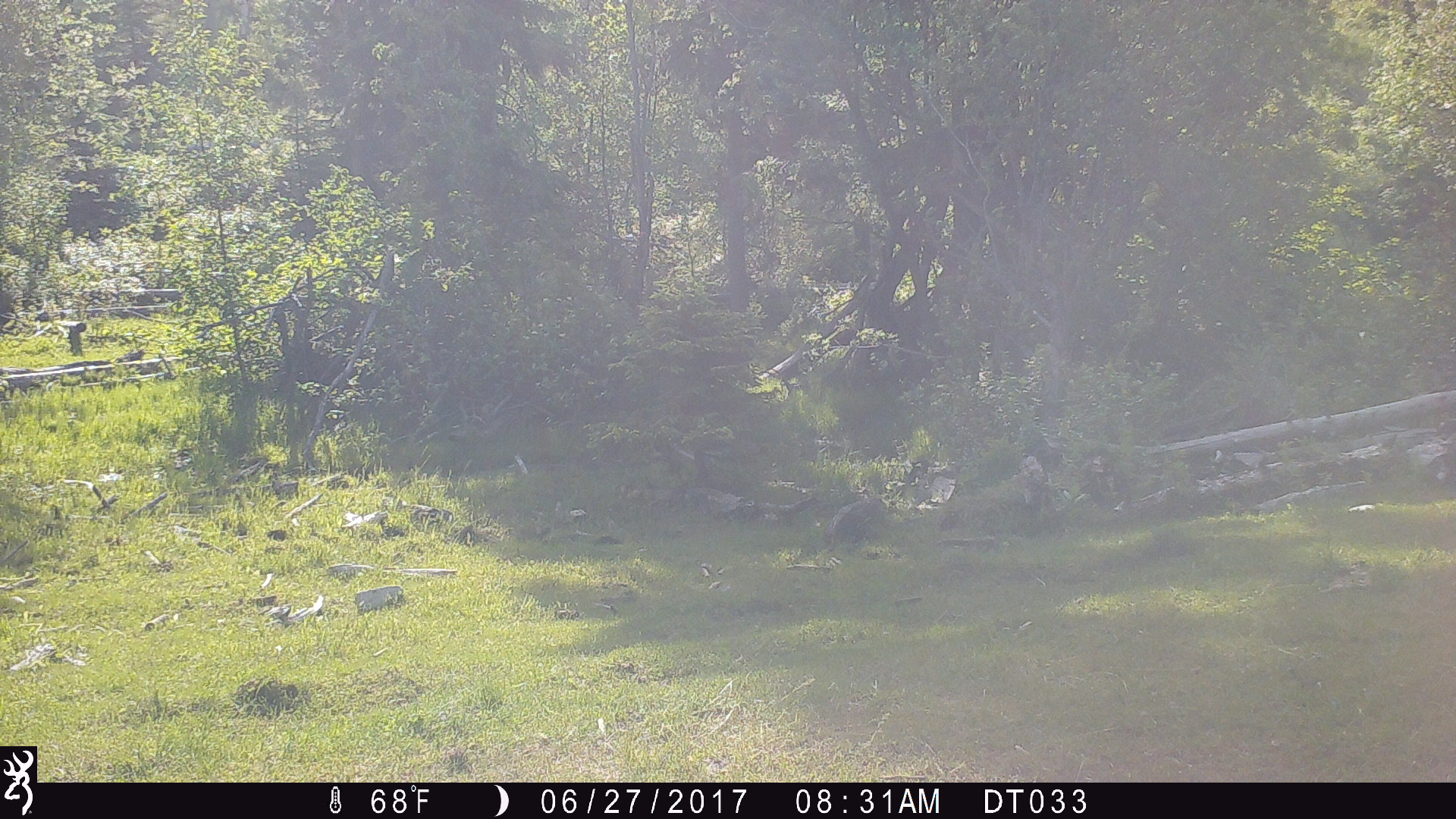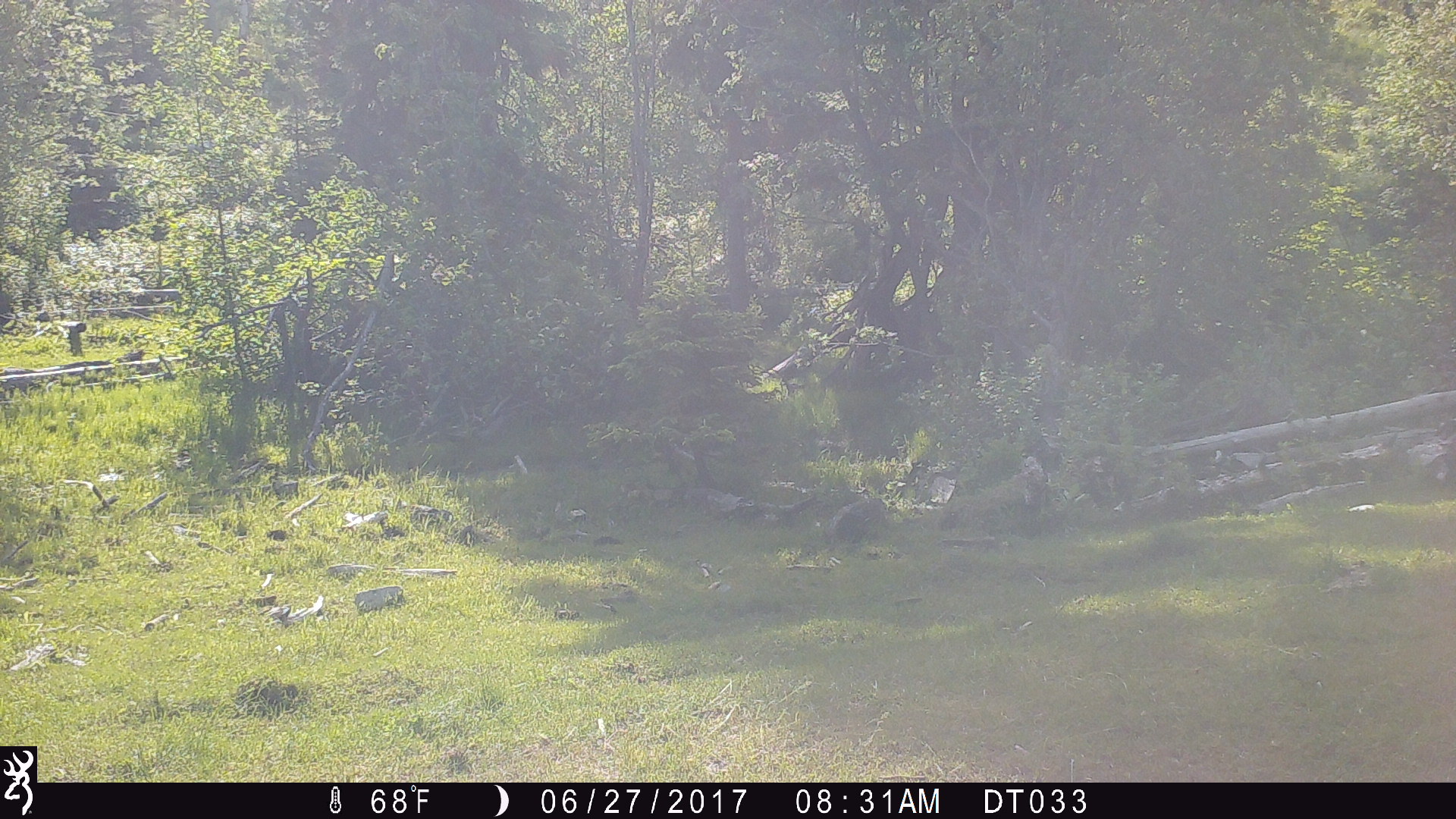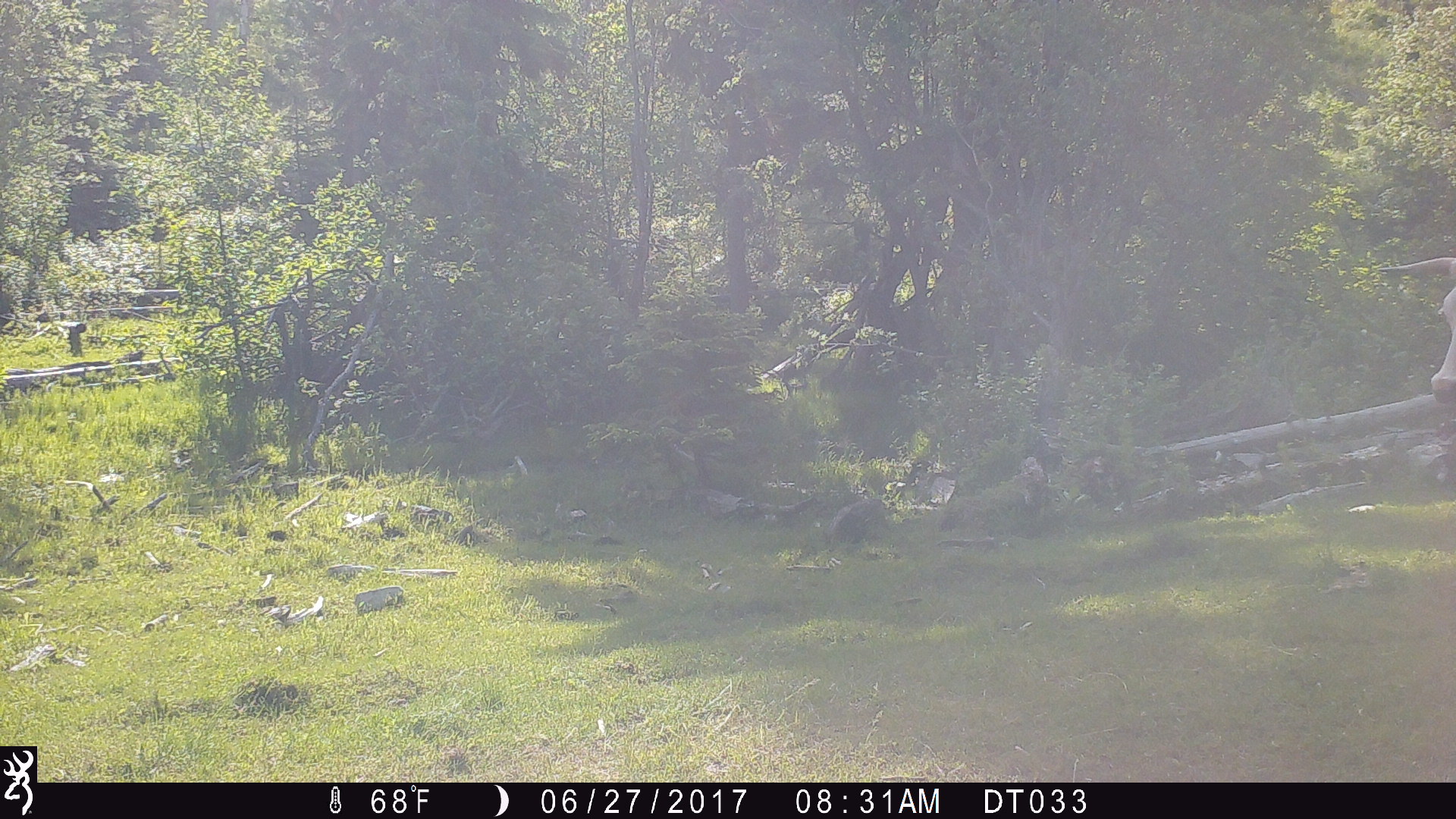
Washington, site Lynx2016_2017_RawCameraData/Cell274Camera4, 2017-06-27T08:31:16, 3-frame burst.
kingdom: Animalia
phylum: Chordata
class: Mammalia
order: Artiodactyla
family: Bovidae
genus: Bos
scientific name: Bos taurus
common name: domestic cattle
Domestic cattle (Bos taurus). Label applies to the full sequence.